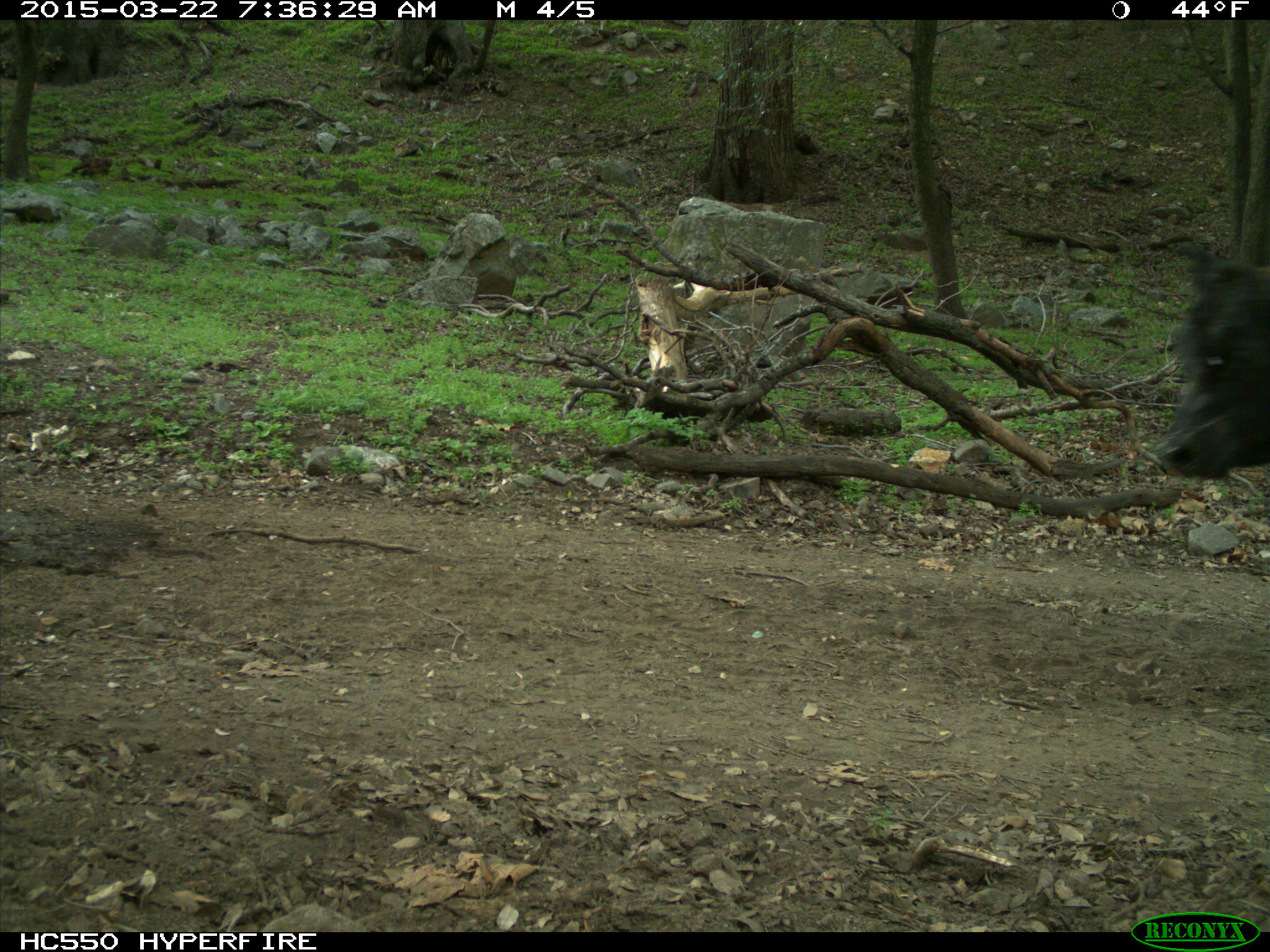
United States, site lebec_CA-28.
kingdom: Animalia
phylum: Chordata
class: Mammalia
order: Artiodactyla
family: Bovidae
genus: Bos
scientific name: Bos taurus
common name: domestic cow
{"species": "Bos taurus (domestic cow)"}